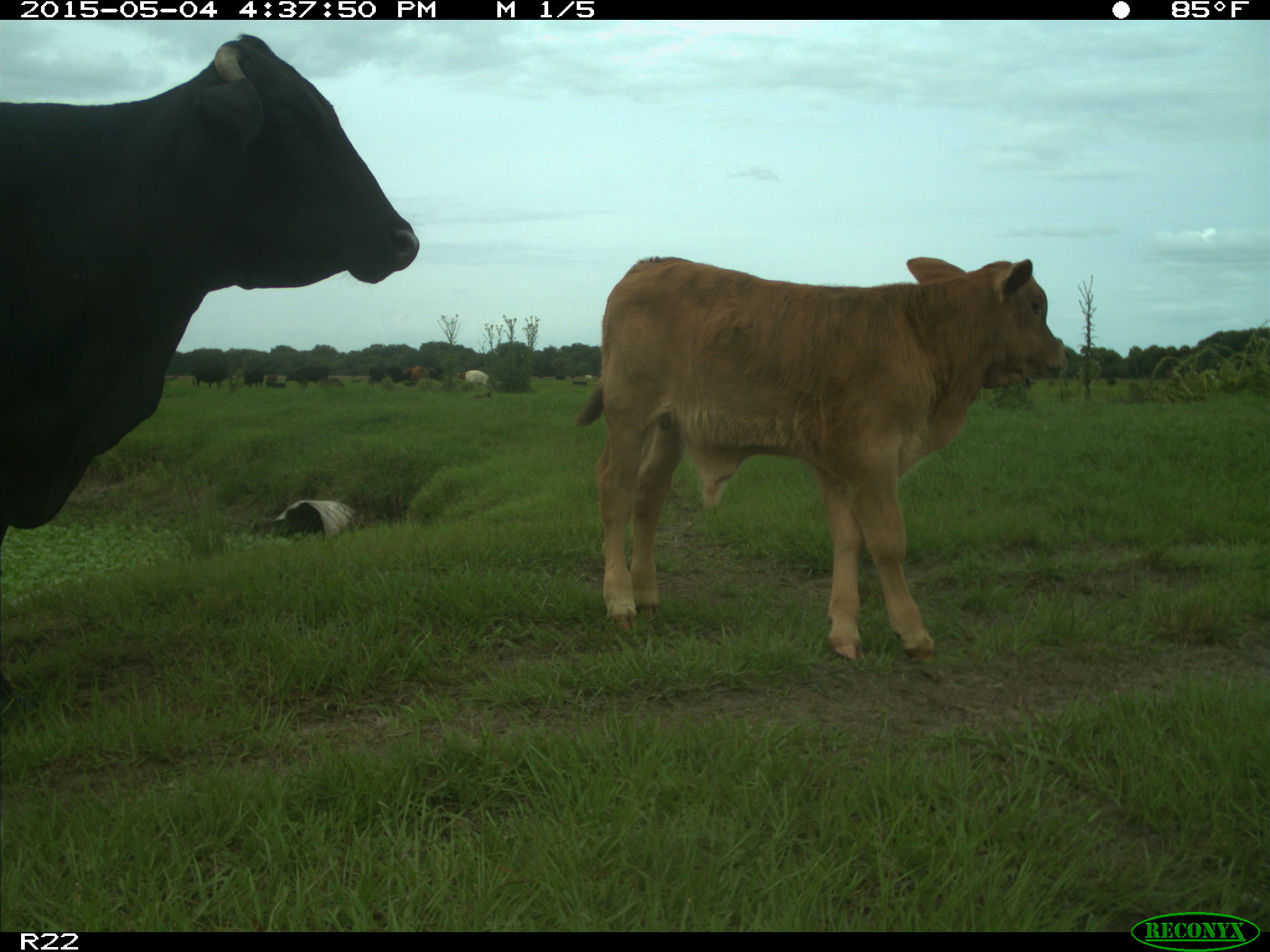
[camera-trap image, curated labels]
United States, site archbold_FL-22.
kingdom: Animalia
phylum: Chordata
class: Mammalia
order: Artiodactyla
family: Bovidae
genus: Bos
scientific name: Bos taurus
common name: domestic cow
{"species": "Bos taurus (domestic cow)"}